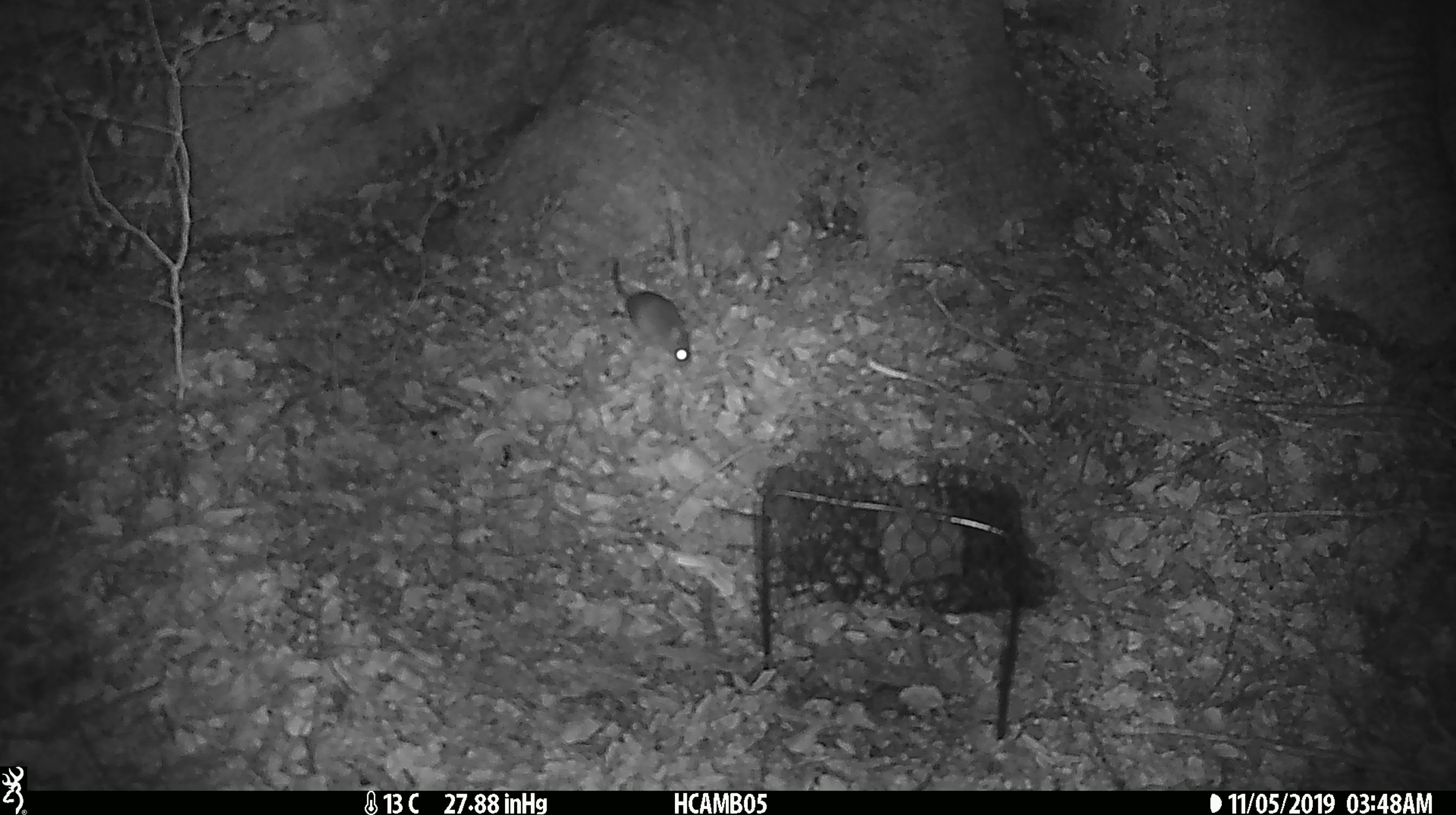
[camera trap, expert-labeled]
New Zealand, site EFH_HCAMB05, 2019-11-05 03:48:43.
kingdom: Animalia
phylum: Chordata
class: Mammalia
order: Rodentia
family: Muridae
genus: Mus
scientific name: Mus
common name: mouse